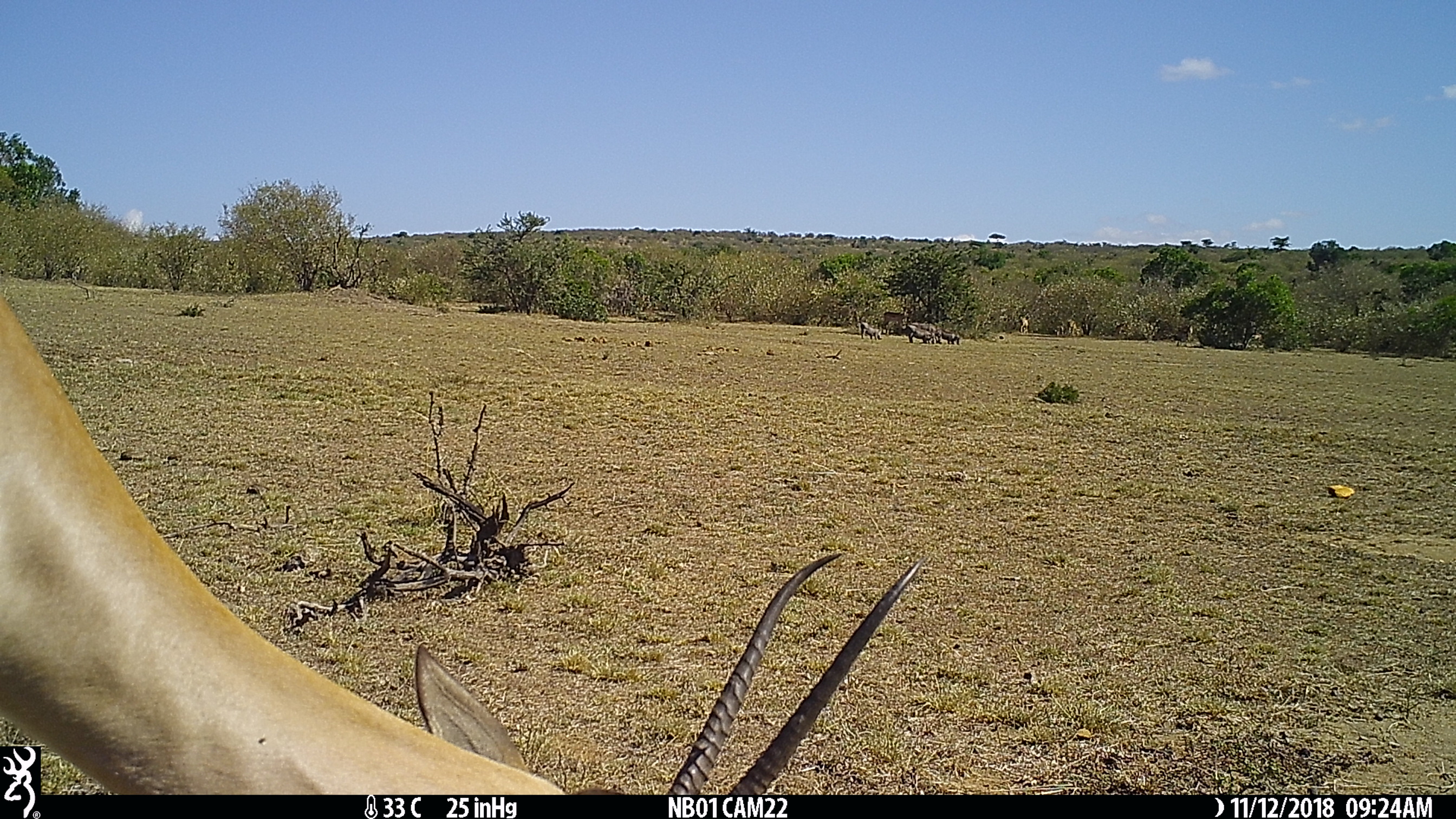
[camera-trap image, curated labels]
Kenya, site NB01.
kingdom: Animalia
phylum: Chordata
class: Mammalia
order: Artiodactyla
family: Bovidae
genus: Nanger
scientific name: Nanger granti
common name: grant's gazelle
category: gazelle grants